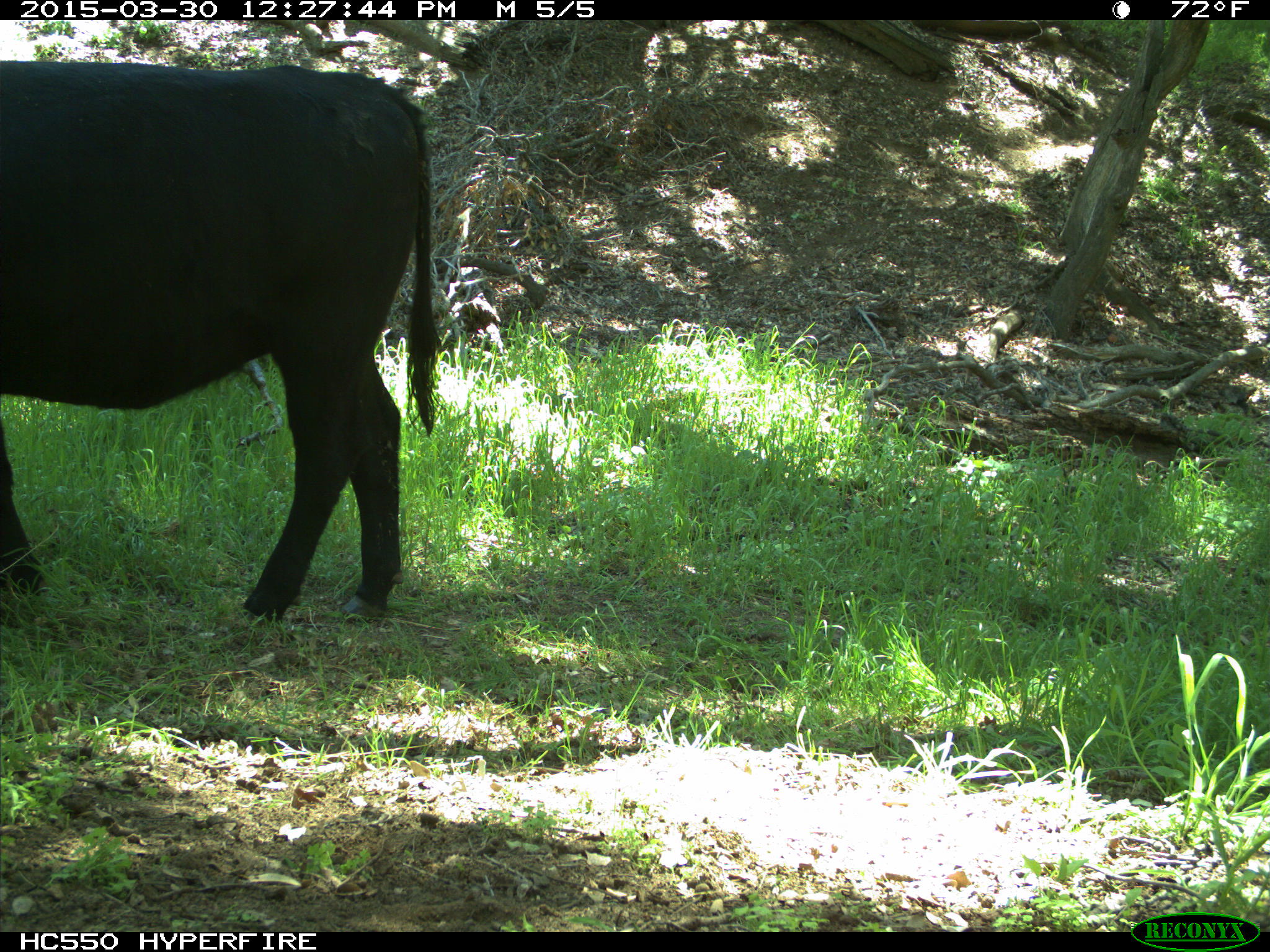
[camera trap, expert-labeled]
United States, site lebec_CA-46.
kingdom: Animalia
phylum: Chordata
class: Mammalia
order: Artiodactyla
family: Bovidae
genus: Bos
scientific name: Bos taurus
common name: domestic cow